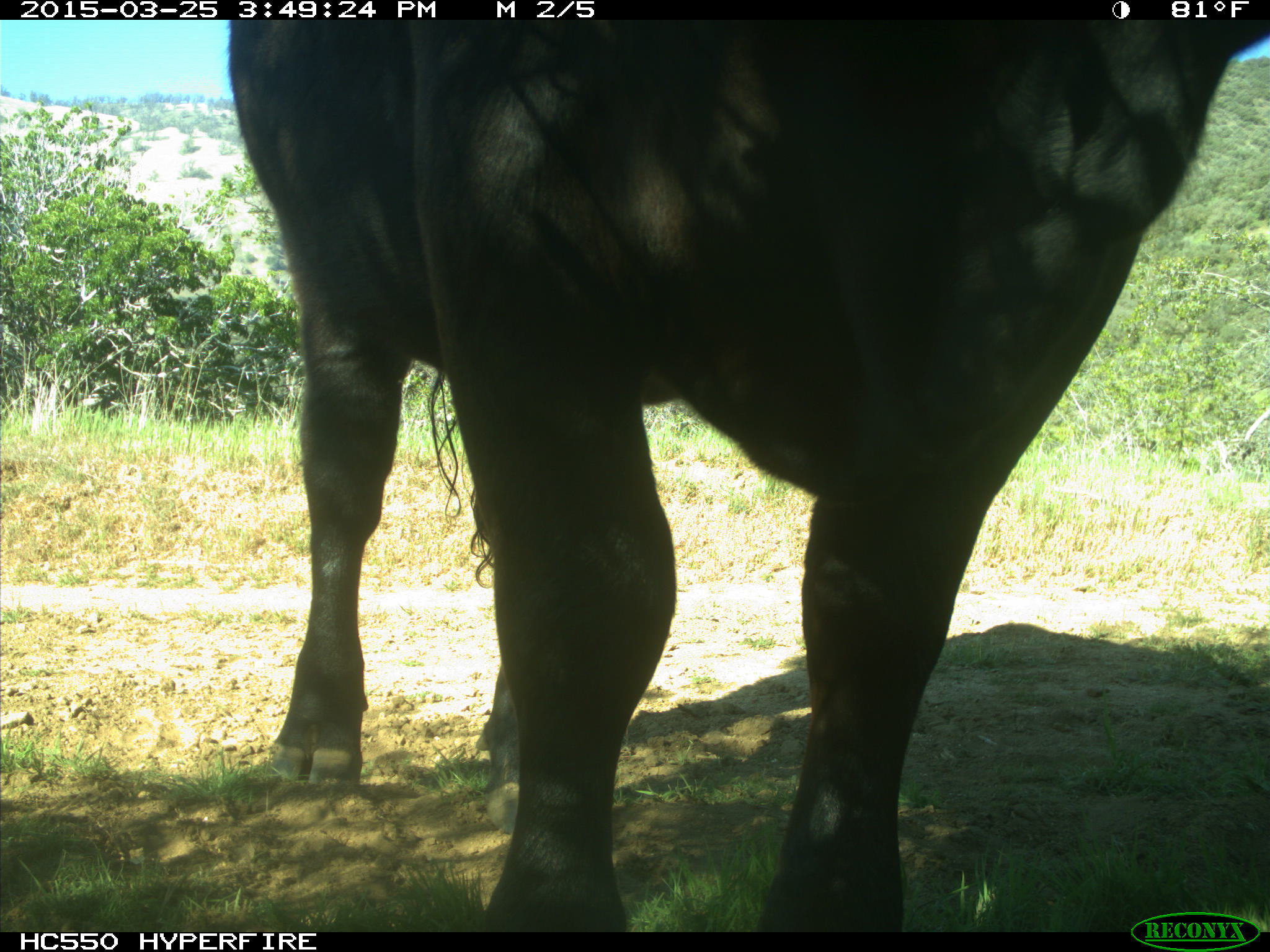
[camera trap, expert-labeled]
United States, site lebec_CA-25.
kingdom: Animalia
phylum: Chordata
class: Mammalia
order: Artiodactyla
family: Bovidae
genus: Bos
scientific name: Bos taurus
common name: domestic cow